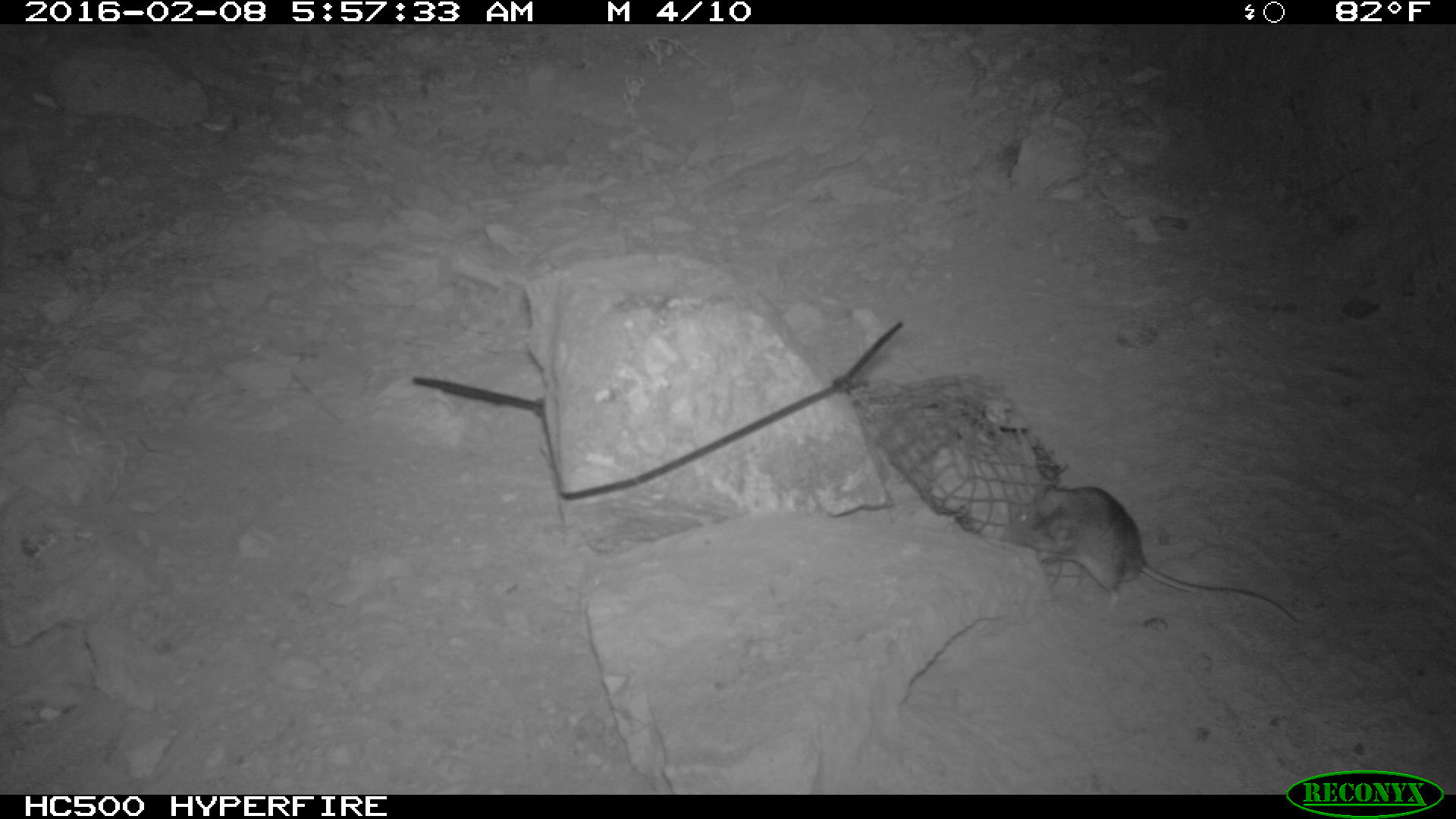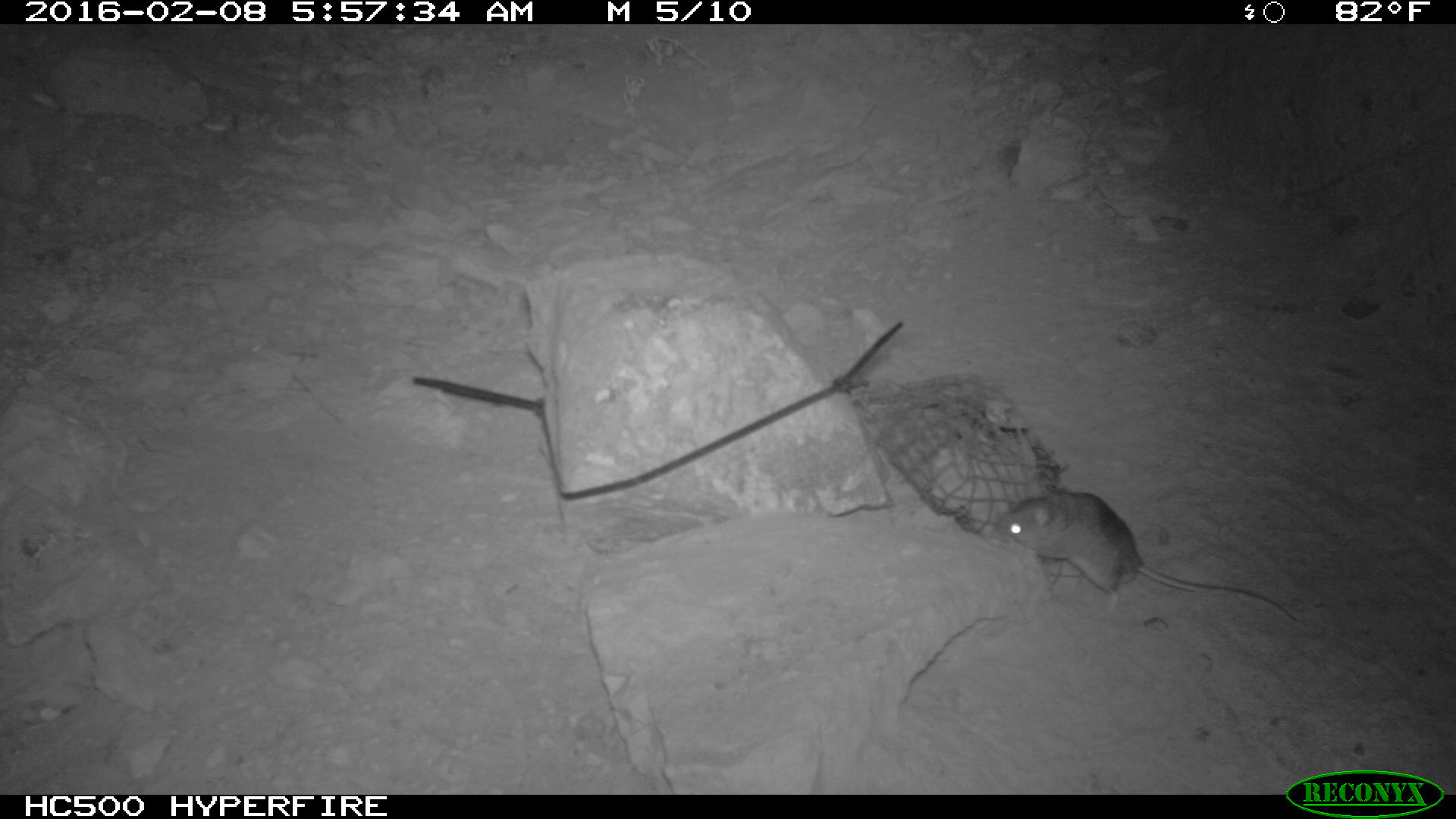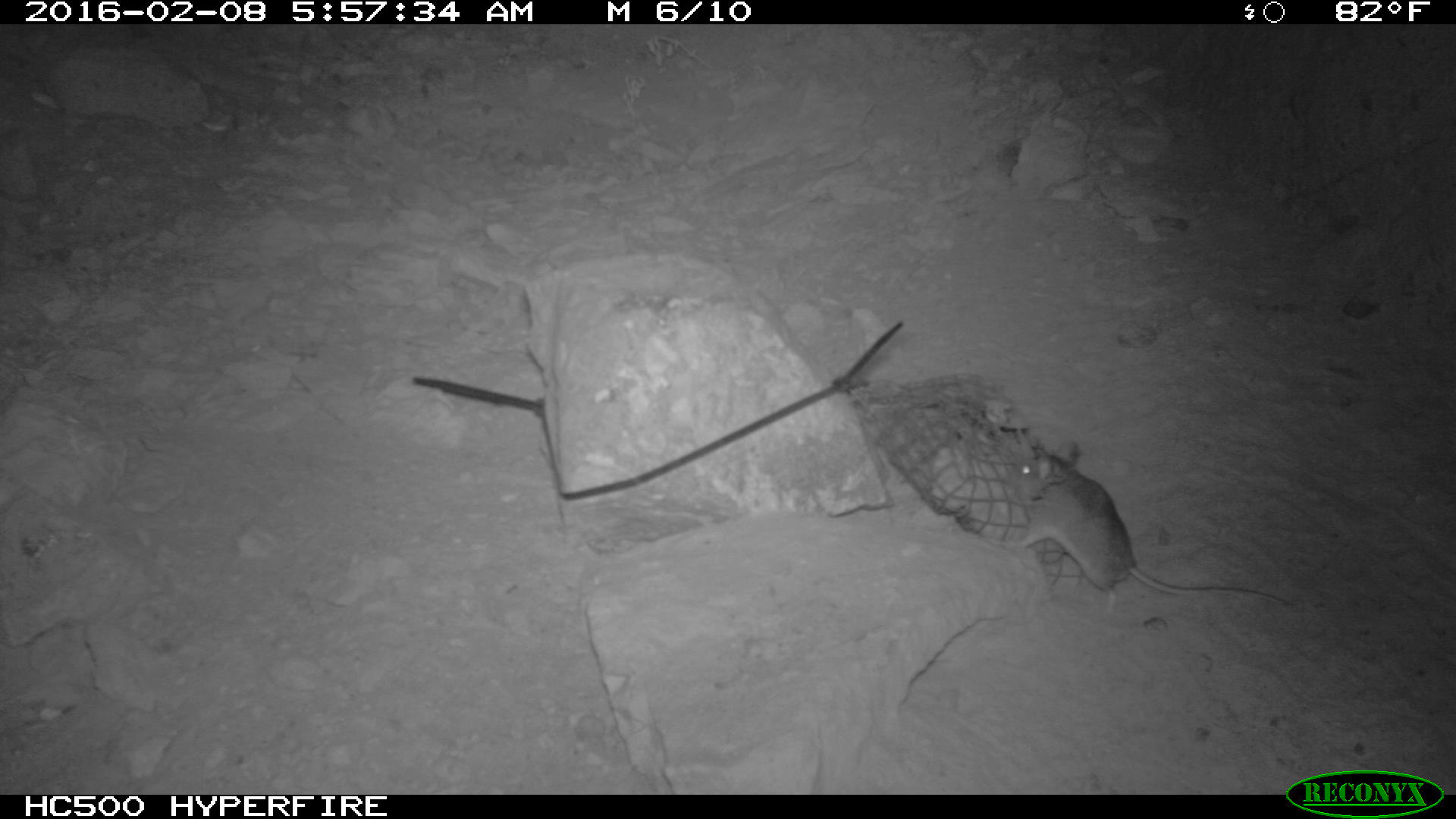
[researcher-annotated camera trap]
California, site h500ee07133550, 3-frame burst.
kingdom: Animalia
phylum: Chordata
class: Mammalia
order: Rodentia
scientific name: Rodentia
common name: rodent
Rodent (Rodentia).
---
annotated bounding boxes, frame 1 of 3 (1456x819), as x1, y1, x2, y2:
rodent: 1002, 482, 1302, 629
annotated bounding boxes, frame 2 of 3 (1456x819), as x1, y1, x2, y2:
rodent: 993, 471, 1298, 625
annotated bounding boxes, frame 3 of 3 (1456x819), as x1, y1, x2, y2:
rodent: 1015, 437, 1288, 605